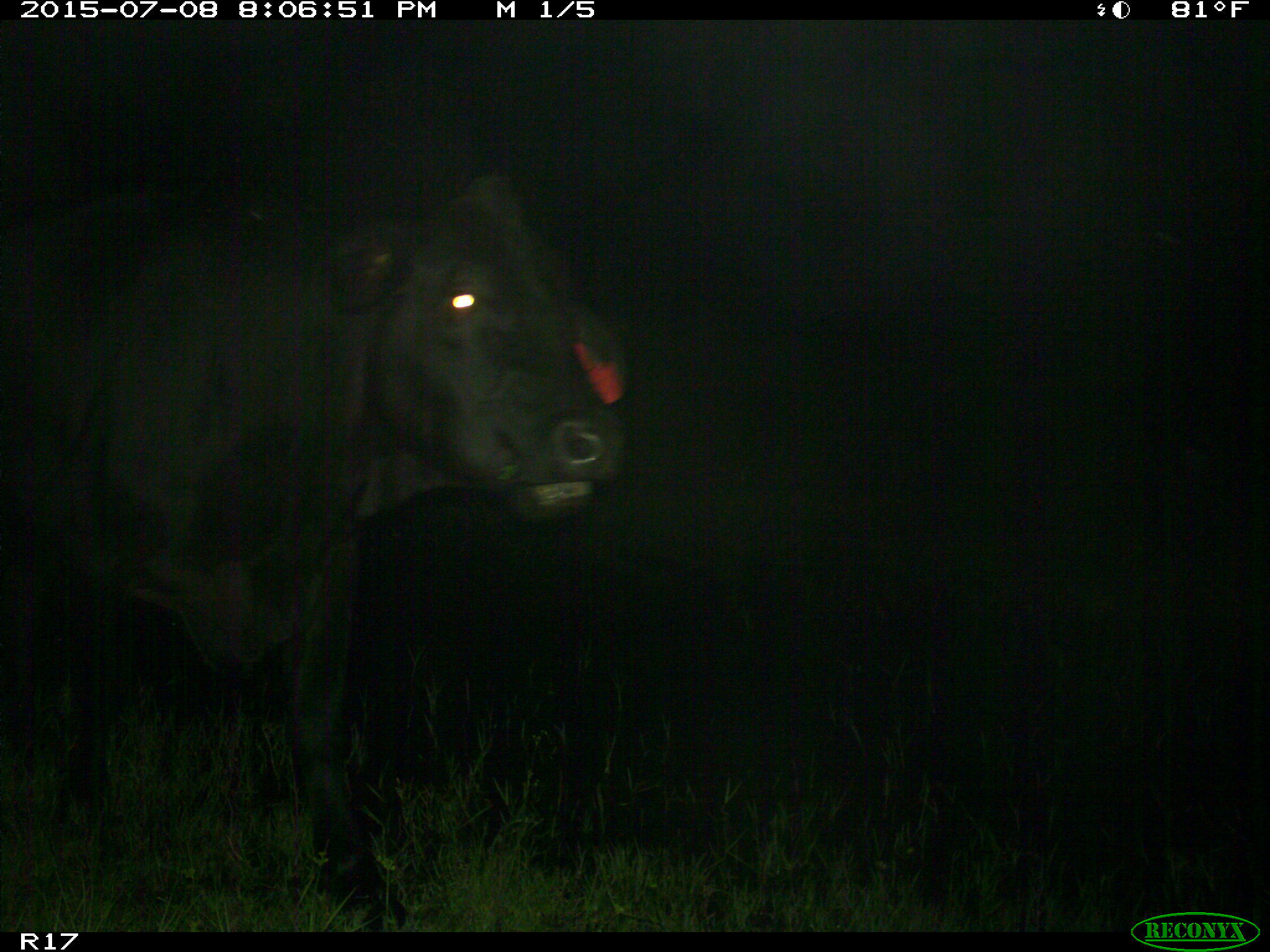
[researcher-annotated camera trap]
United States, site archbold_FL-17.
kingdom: Animalia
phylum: Chordata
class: Mammalia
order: Artiodactyla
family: Bovidae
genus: Bos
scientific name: Bos taurus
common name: domestic cow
Bos taurus (domestic cow).